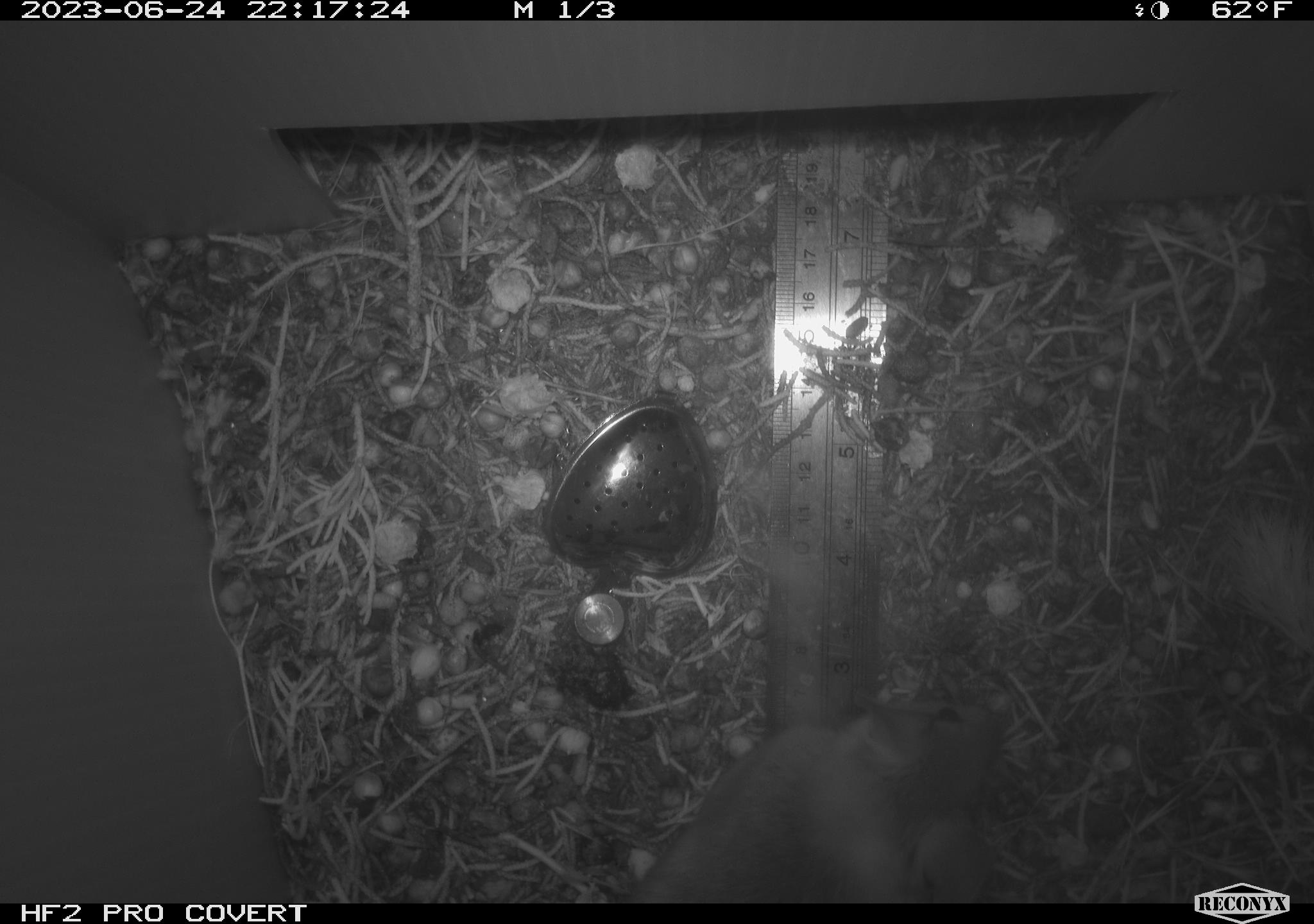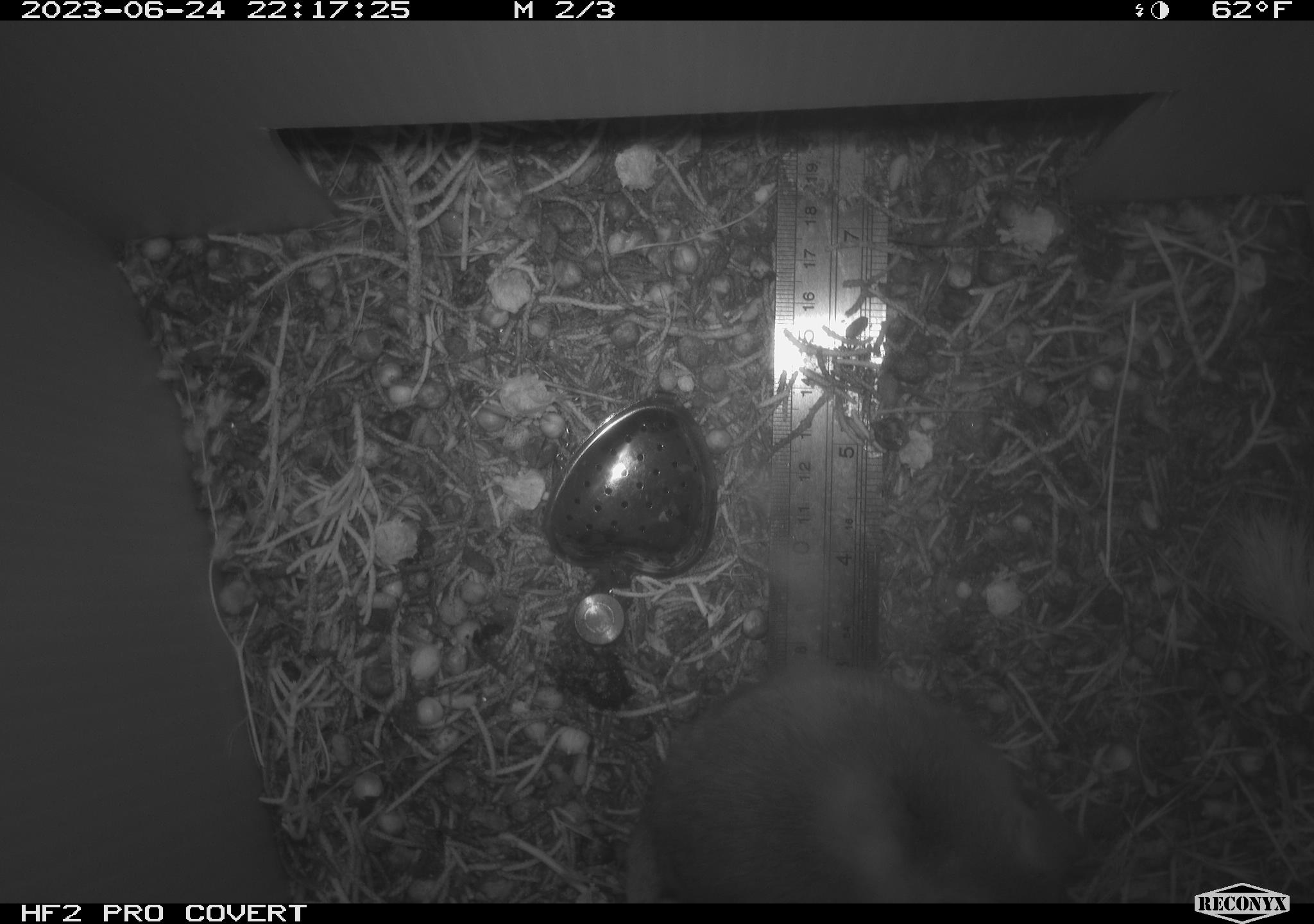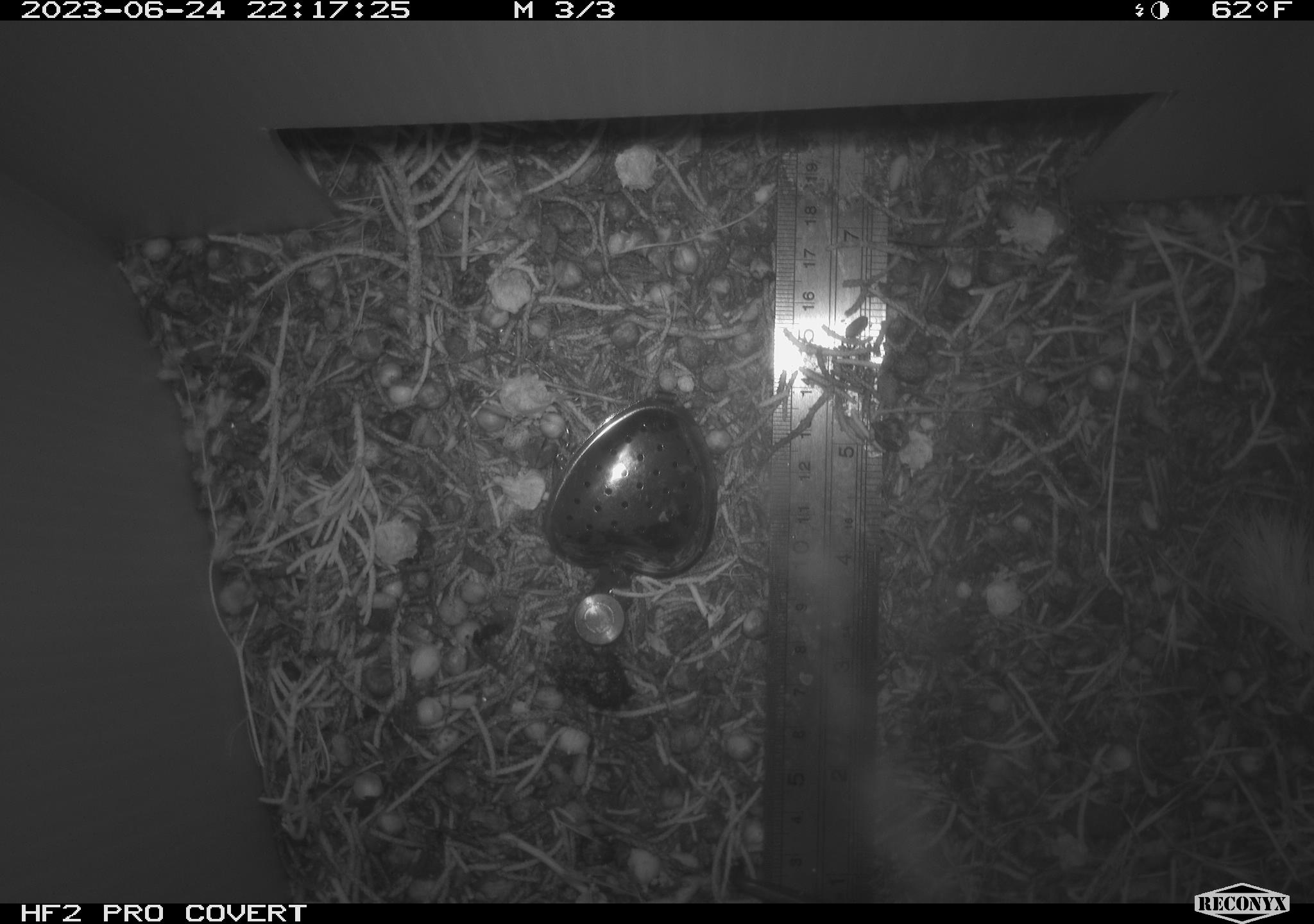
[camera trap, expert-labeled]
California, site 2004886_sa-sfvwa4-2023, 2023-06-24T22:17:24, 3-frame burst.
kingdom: Animalia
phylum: Chordata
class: Mammalia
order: Rodentia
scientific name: Rodentia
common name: mouse species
Mouse species (Rodentia).